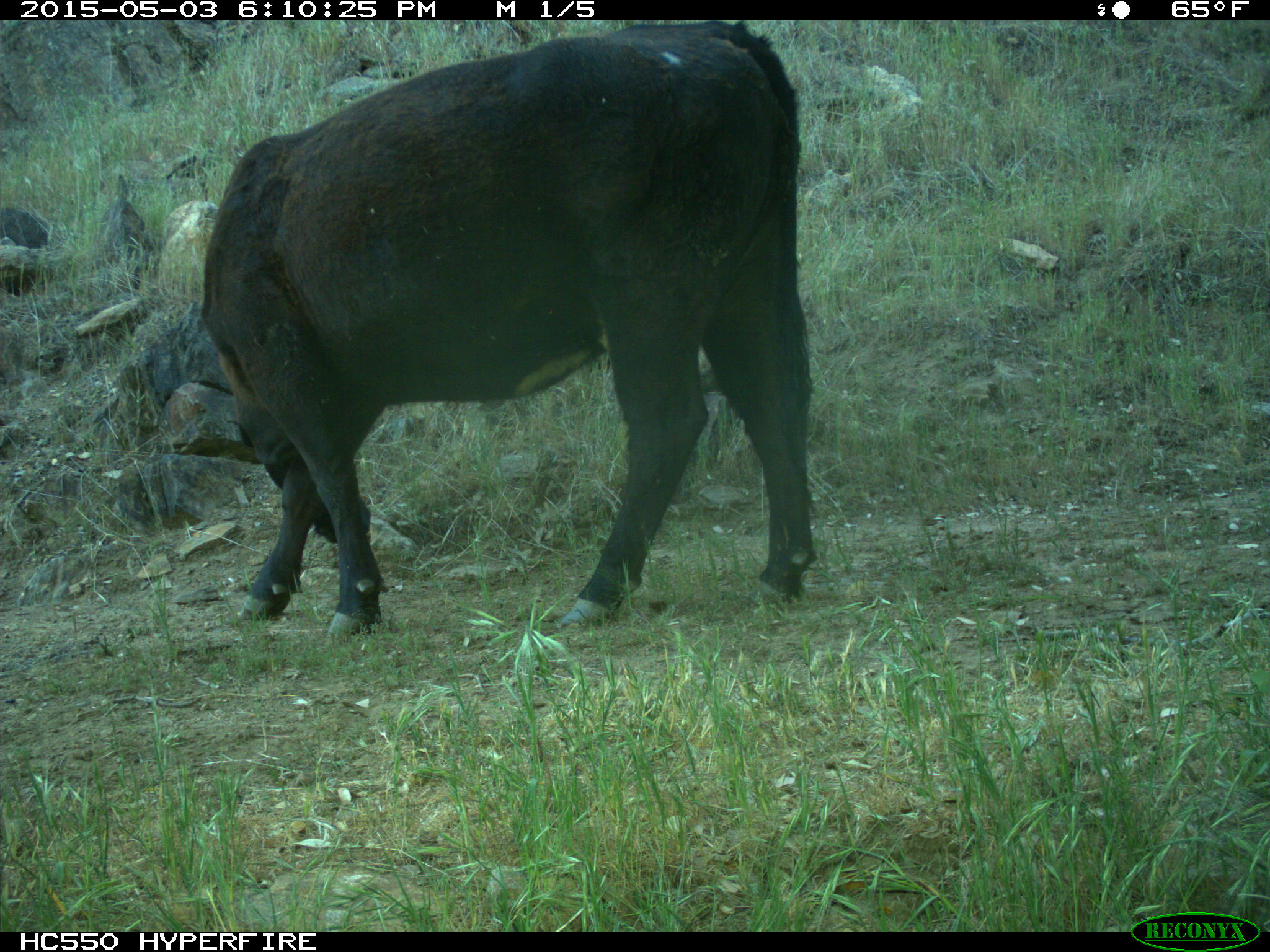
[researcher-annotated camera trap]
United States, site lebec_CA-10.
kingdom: Animalia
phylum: Chordata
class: Mammalia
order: Artiodactyla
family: Bovidae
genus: Bos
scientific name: Bos taurus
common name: domestic cow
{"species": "Bos taurus (domestic cow)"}